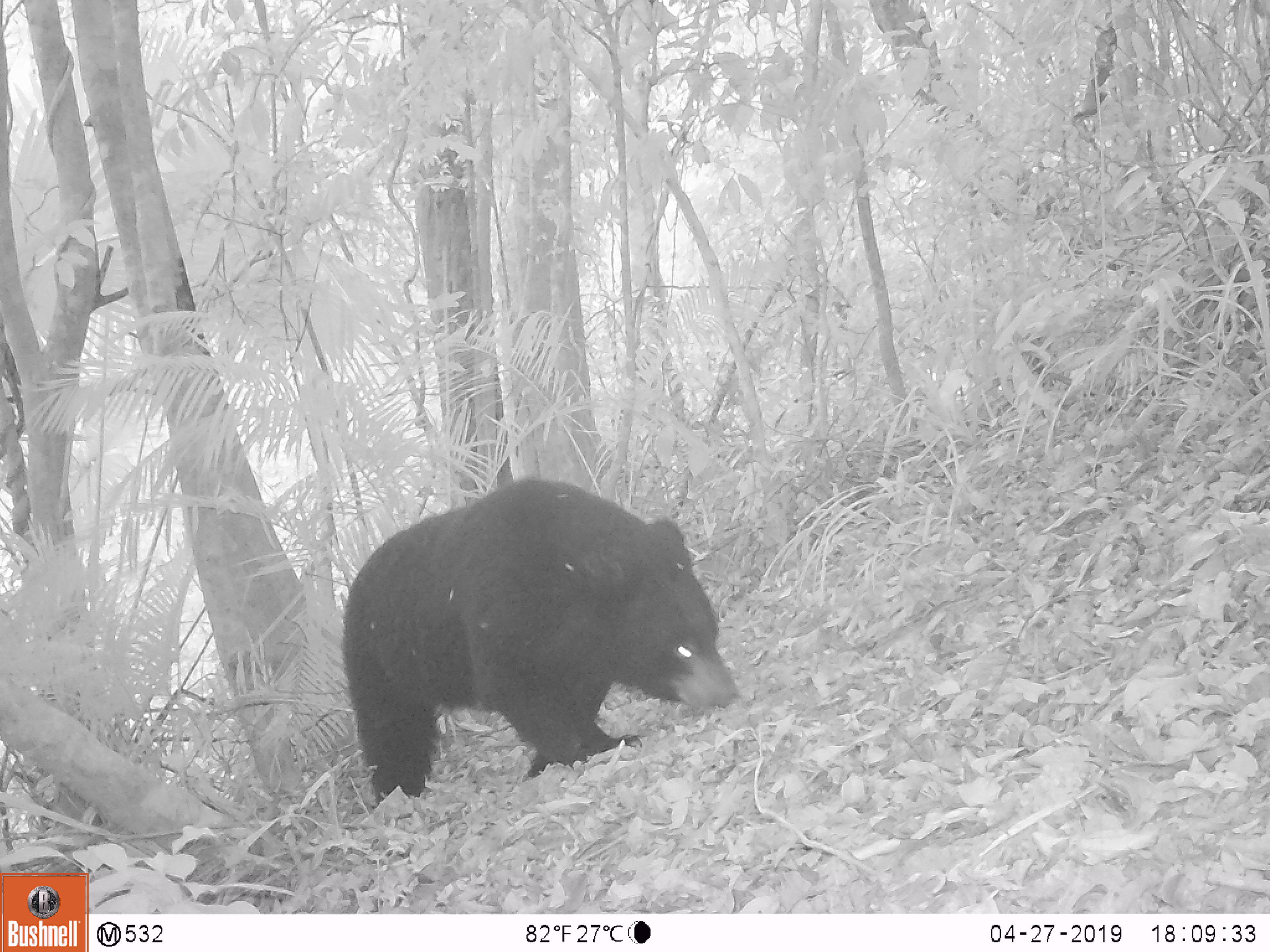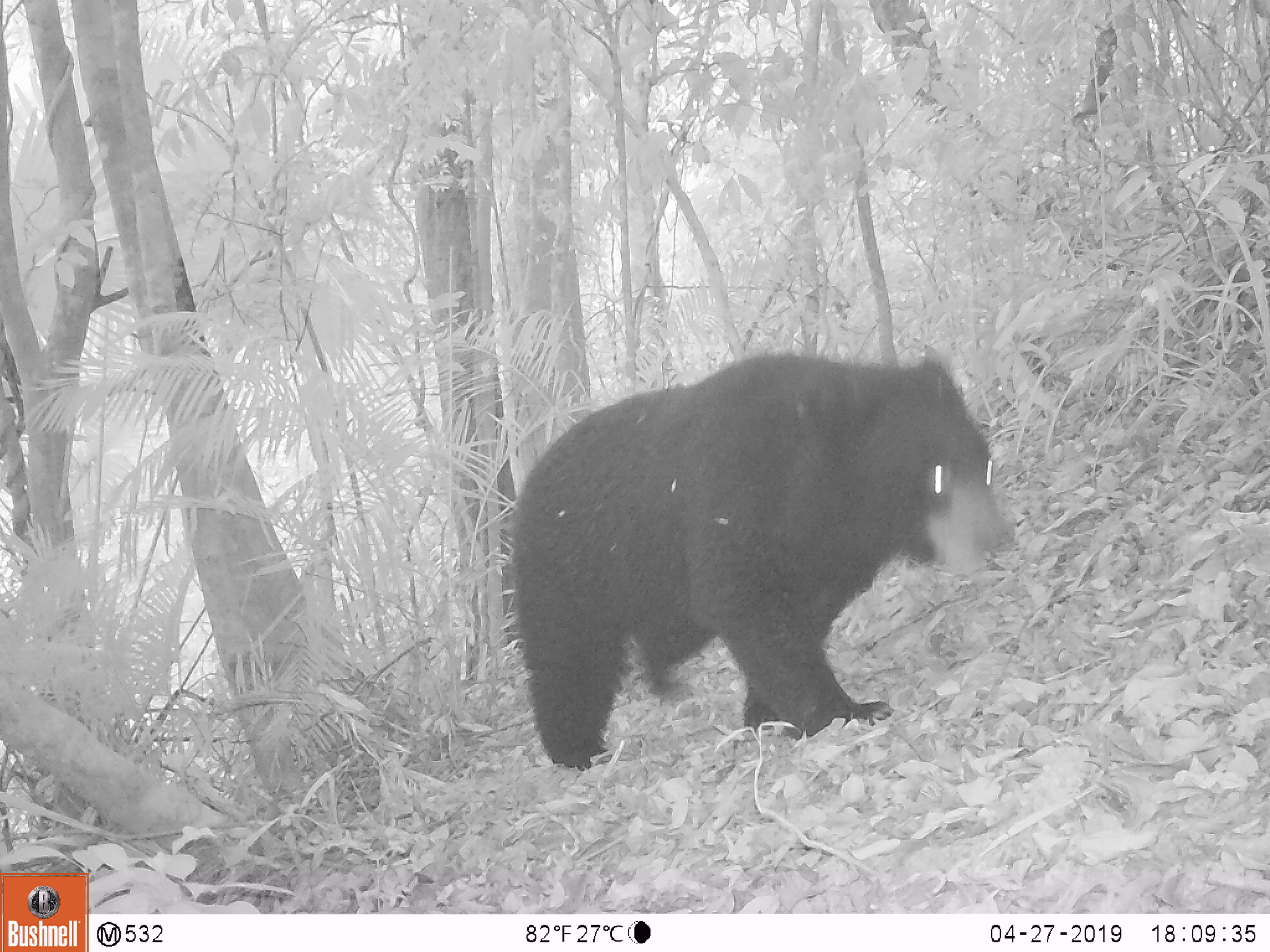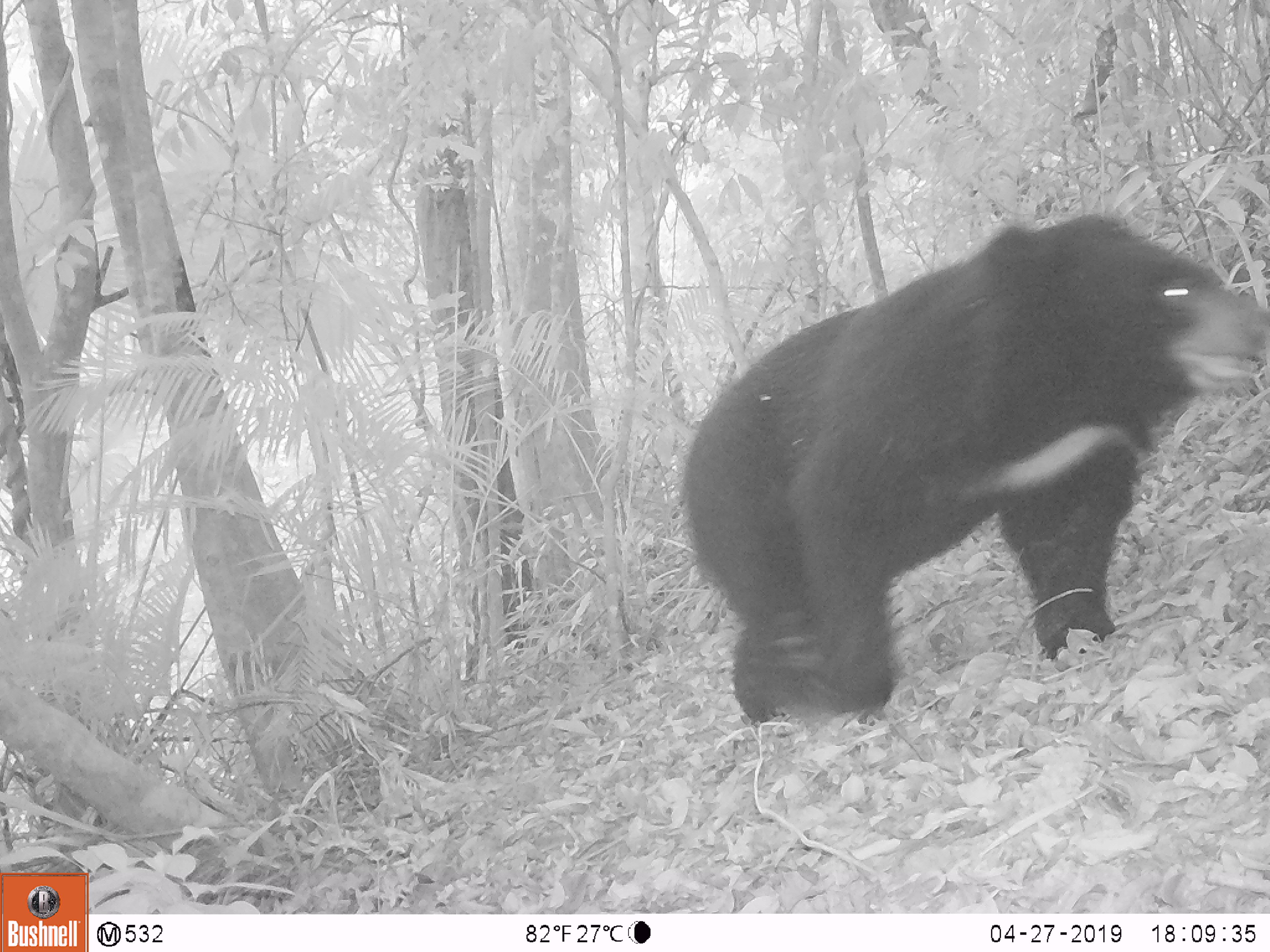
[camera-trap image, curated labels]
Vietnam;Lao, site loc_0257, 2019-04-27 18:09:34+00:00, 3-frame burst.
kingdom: Animalia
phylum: Chordata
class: Mammalia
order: Carnivora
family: Ursidae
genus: Ursus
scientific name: Ursus thibetanus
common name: asian black bear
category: asiatic black bear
Asiatic black bear (asian black bear) (Ursus thibetanus). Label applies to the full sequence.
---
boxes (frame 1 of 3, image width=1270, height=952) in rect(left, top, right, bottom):
asiatic black bear: rect(337, 475, 742, 811)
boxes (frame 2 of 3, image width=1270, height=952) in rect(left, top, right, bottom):
asiatic black bear: rect(512, 352, 1012, 770)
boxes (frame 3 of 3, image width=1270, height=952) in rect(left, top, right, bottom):
asiatic black bear: rect(681, 211, 1270, 721)